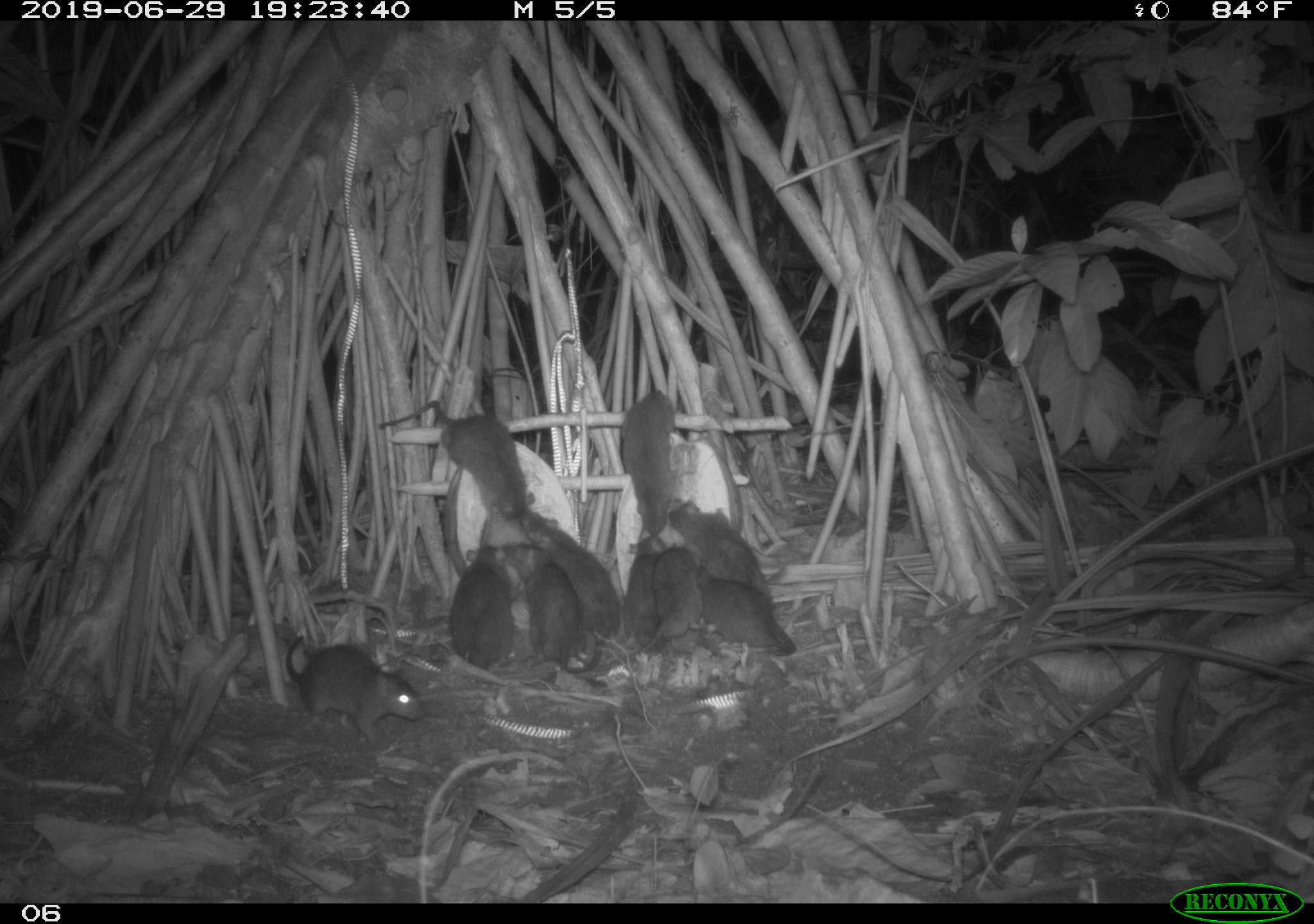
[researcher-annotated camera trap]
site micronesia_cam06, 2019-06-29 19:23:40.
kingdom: Animalia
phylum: Chordata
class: Mammalia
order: Rodentia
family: Muridae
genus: Rattus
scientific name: Rattus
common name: rat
Rat (Rattus).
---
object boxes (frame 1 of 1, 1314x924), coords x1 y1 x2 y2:
rat: 367 397 540 546; 282 631 434 740; 523 507 622 674; 510 545 602 687; 665 499 781 603; 448 539 532 679; 620 385 690 551; 679 568 800 655; 644 543 704 669; 619 531 670 656